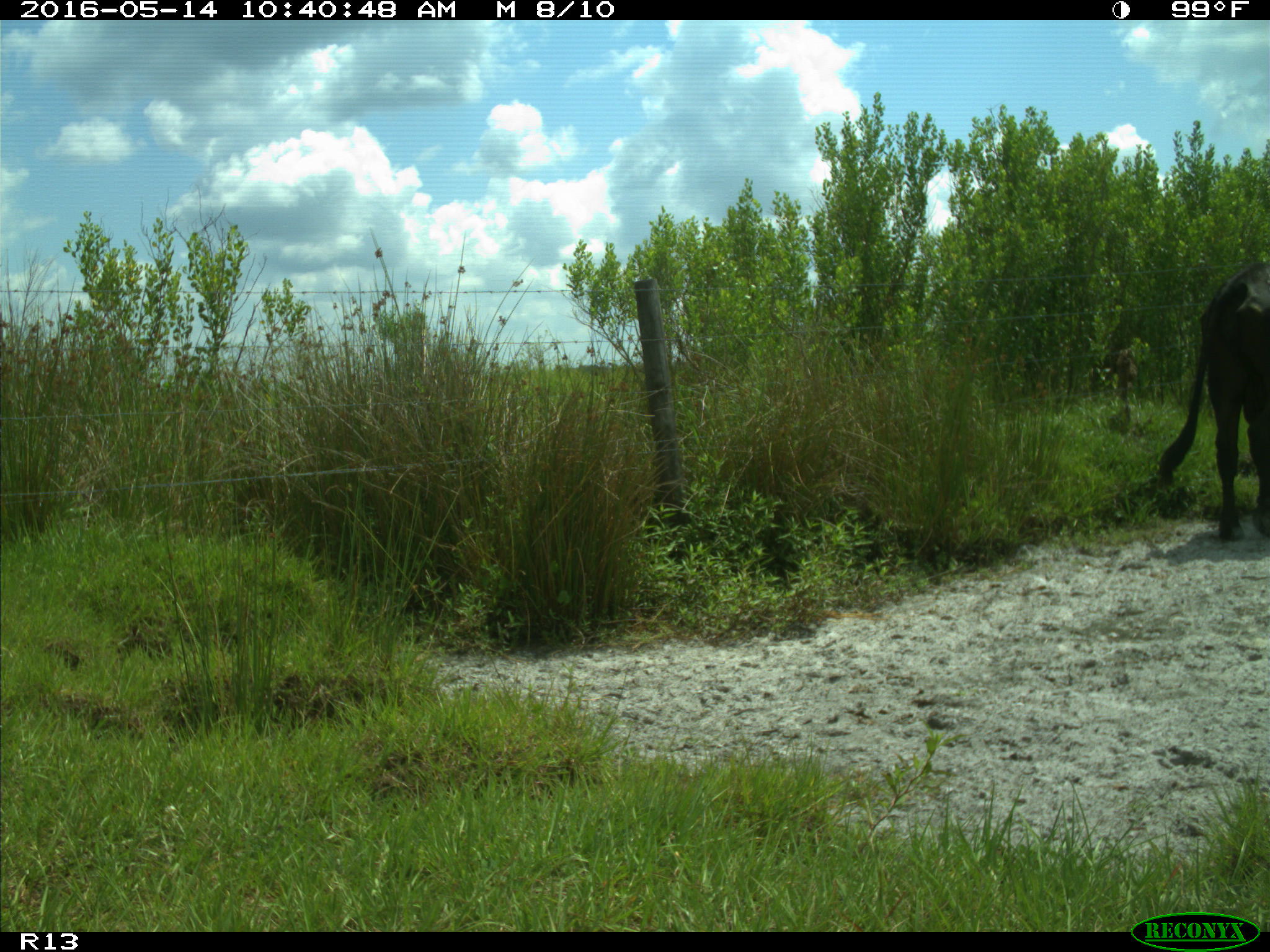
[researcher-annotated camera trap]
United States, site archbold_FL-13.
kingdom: Animalia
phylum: Chordata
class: Mammalia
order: Artiodactyla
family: Bovidae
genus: Bos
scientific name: Bos taurus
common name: domestic cow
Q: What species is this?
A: Bos taurus (domestic cow).